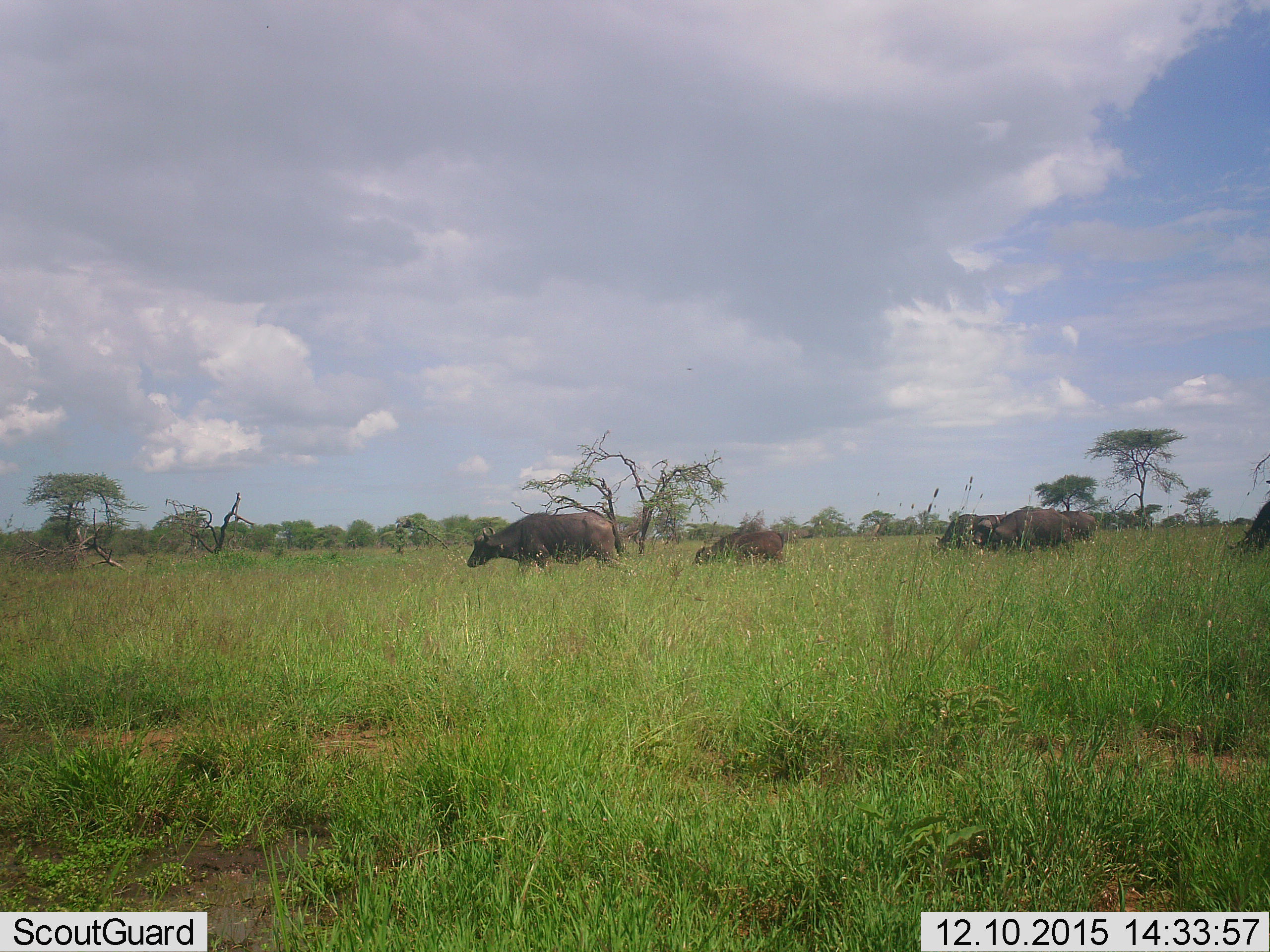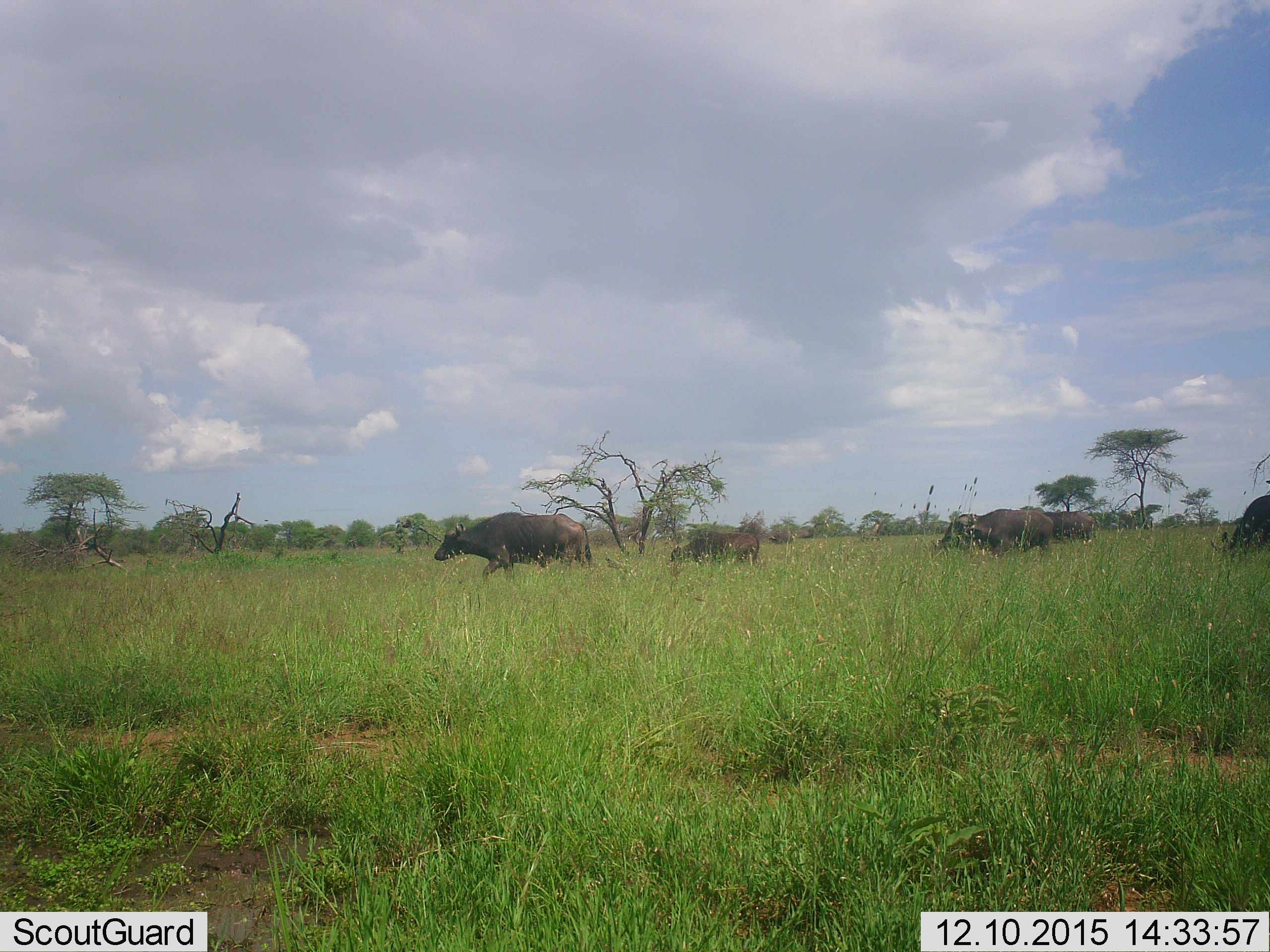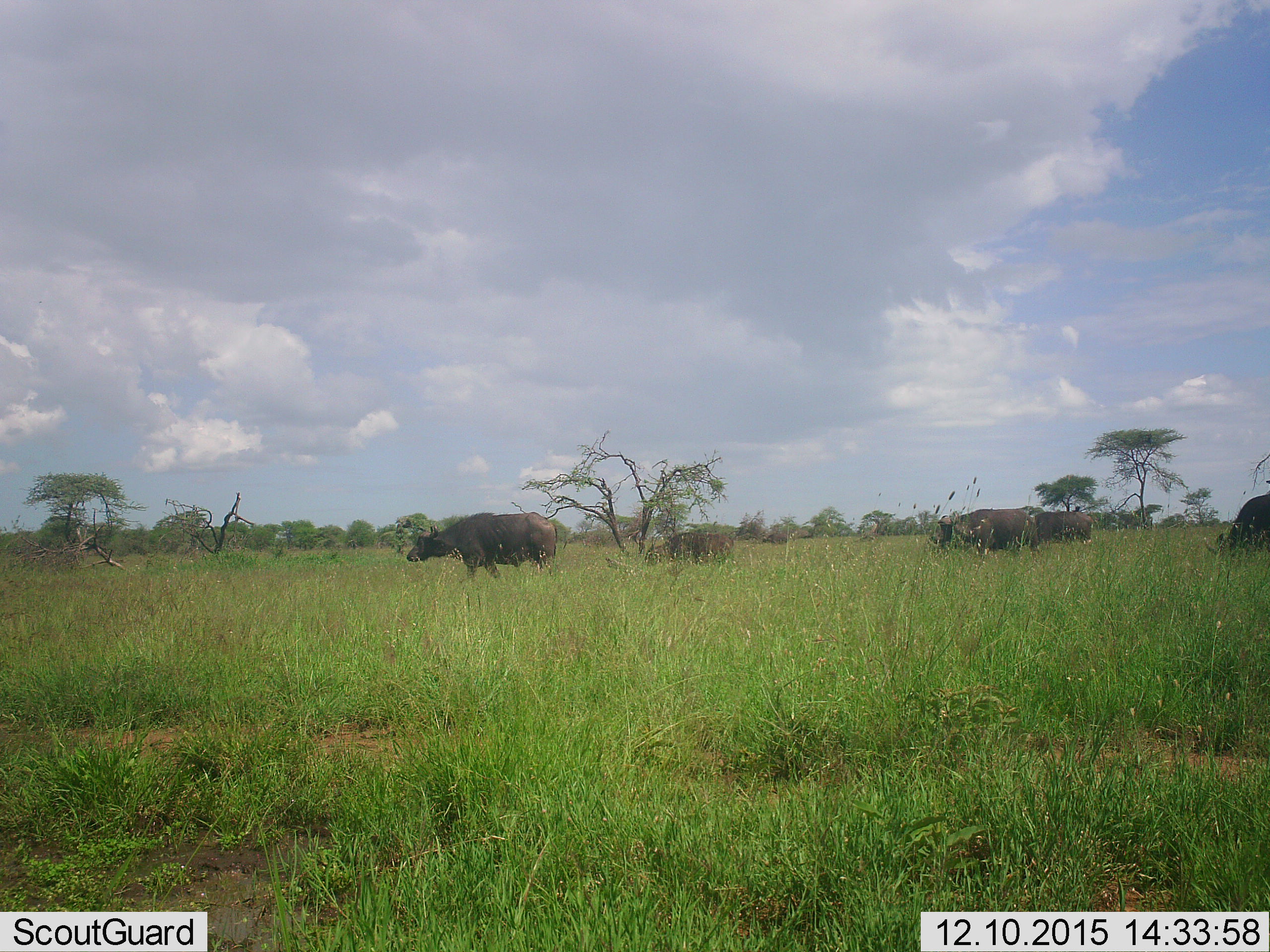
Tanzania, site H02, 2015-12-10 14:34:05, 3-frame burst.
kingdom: Animalia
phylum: Chordata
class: Mammalia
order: Artiodactyla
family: Bovidae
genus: Syncerus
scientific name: Syncerus caffer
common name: cape buffalo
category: buffalo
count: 5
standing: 17%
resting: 0%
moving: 83%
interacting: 0%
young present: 50%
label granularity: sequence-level